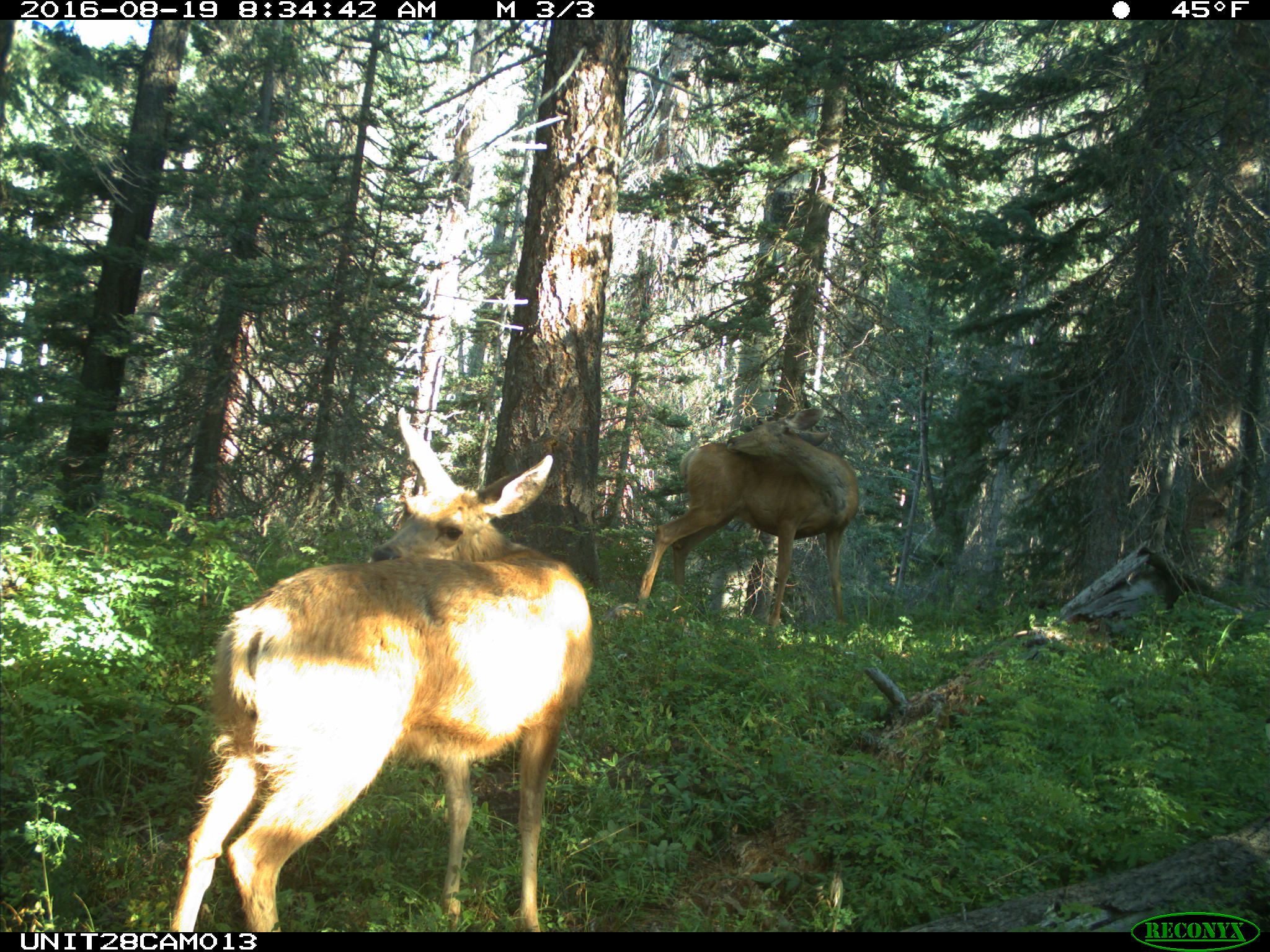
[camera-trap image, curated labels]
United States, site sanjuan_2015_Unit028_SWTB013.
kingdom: Animalia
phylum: Chordata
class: Mammalia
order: Artiodactyla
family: Cervidae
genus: Odocoileus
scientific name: Odocoileus hemionus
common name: mule deer